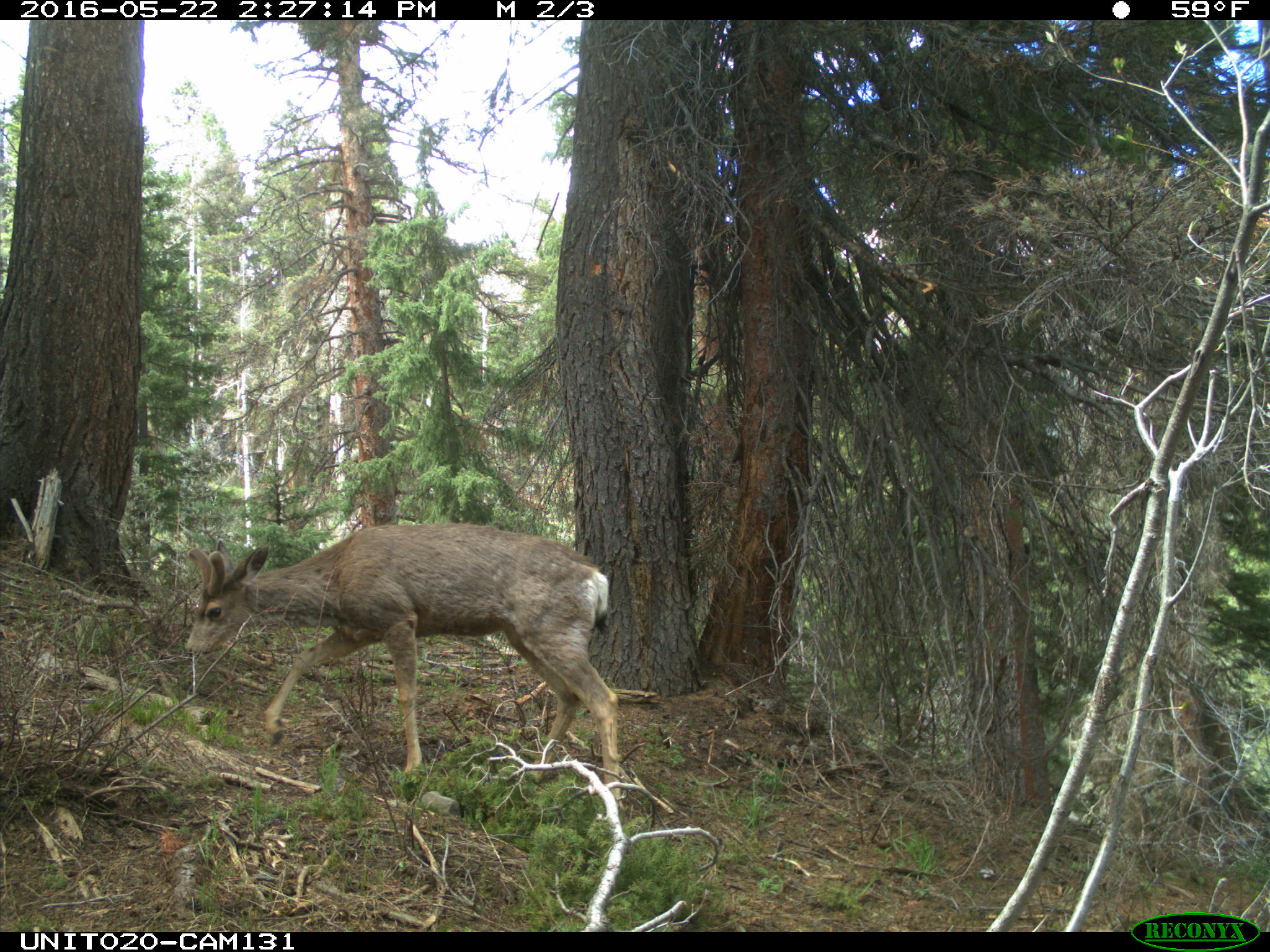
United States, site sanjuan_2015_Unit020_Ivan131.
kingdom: Animalia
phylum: Chordata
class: Mammalia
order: Artiodactyla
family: Cervidae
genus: Odocoileus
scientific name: Odocoileus hemionus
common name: mule deer